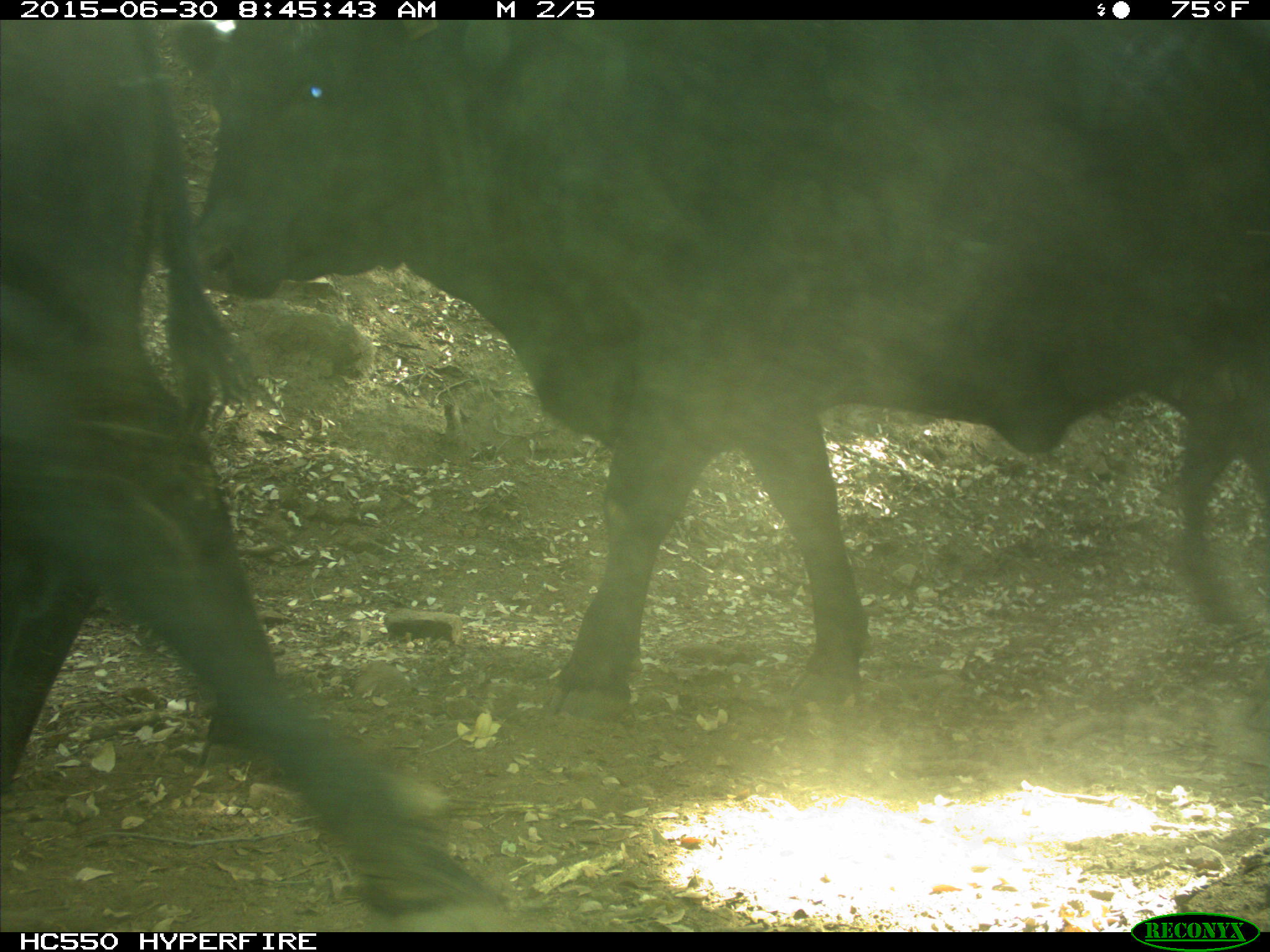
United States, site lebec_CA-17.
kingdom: Animalia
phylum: Chordata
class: Mammalia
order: Artiodactyla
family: Bovidae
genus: Bos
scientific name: Bos taurus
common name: domestic cow